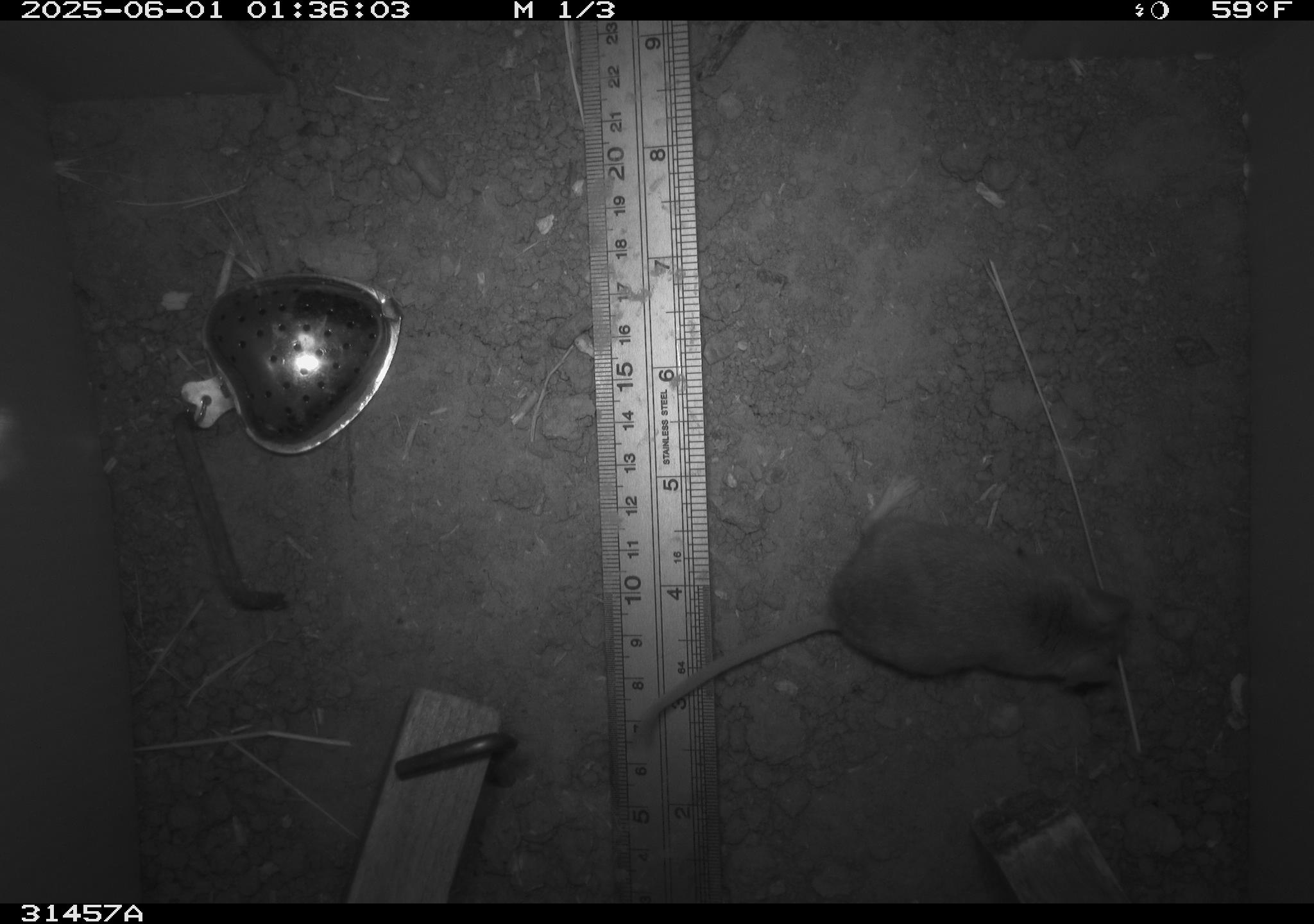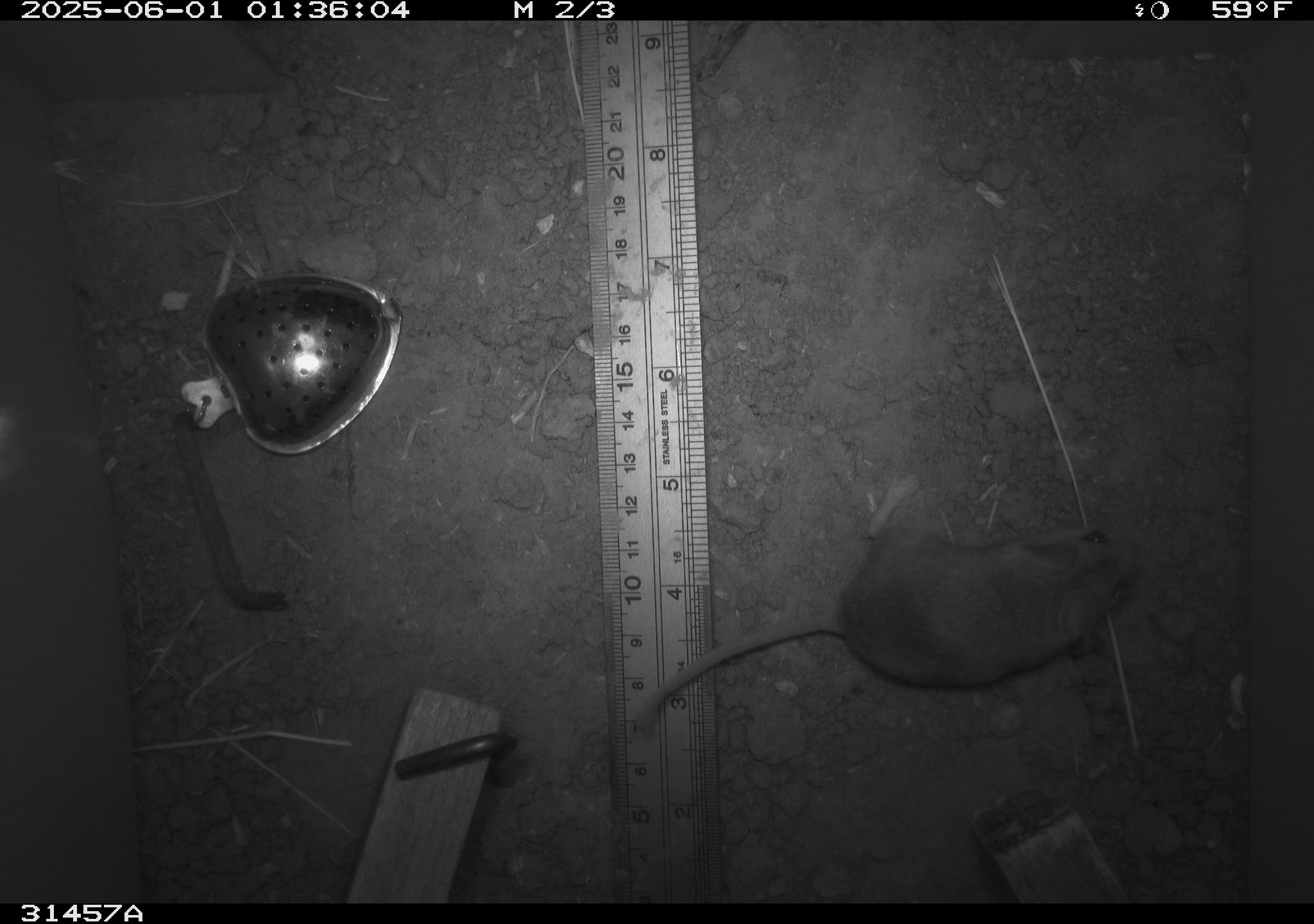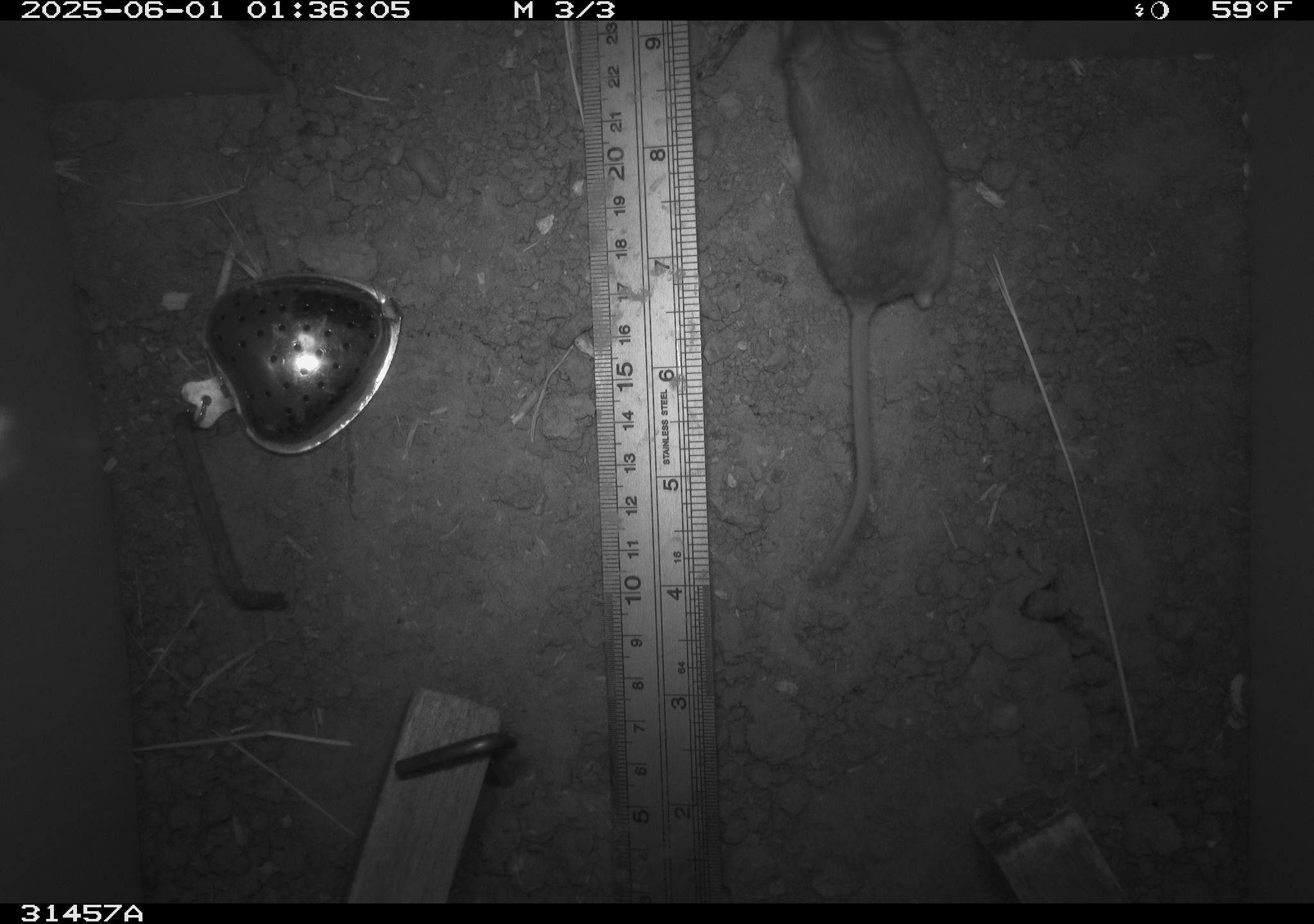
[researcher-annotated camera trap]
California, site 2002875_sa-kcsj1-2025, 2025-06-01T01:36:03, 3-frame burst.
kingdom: Animalia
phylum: Chordata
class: Mammalia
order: Rodentia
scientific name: Rodentia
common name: rodent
Rodent (Rodentia).